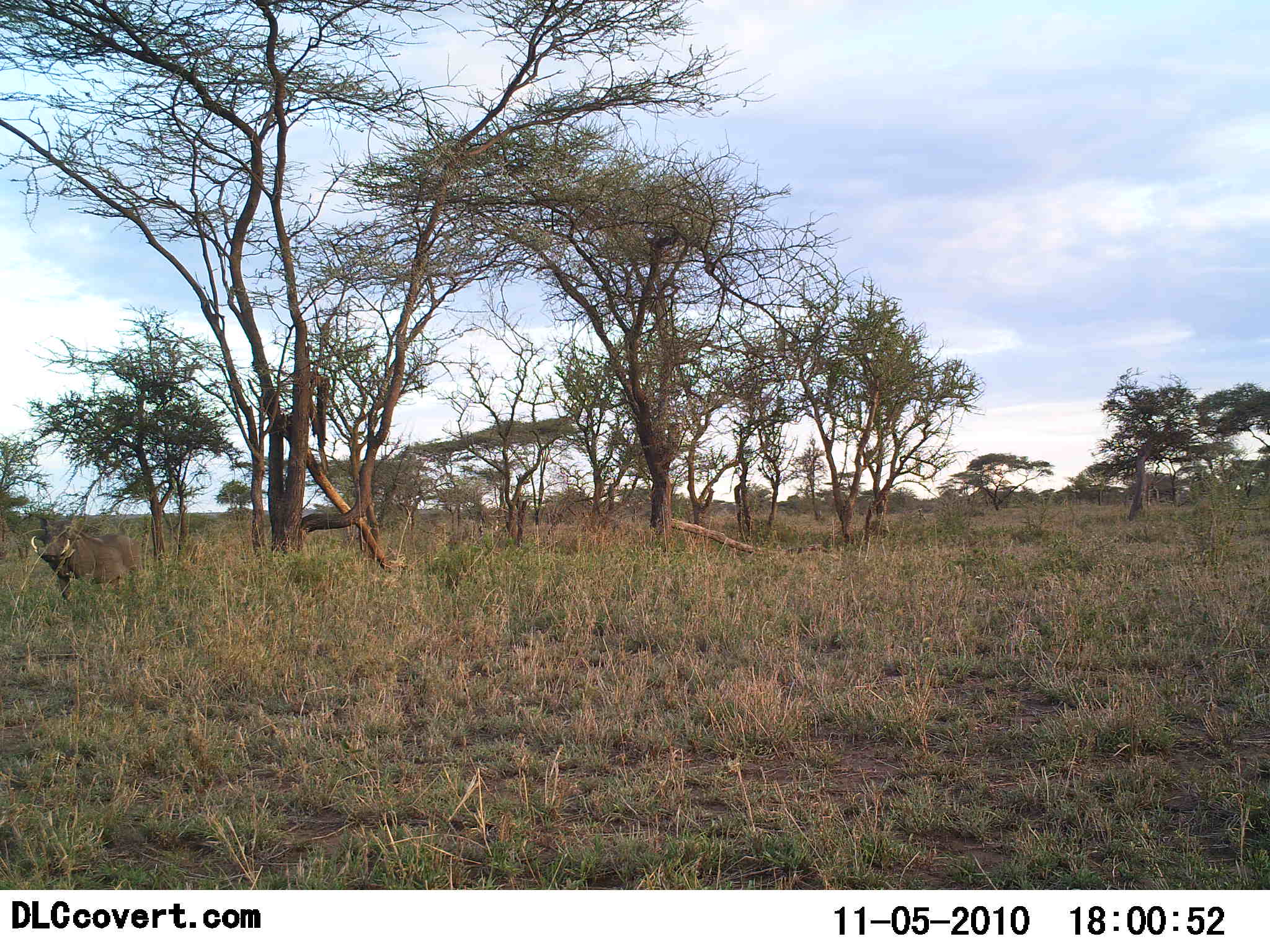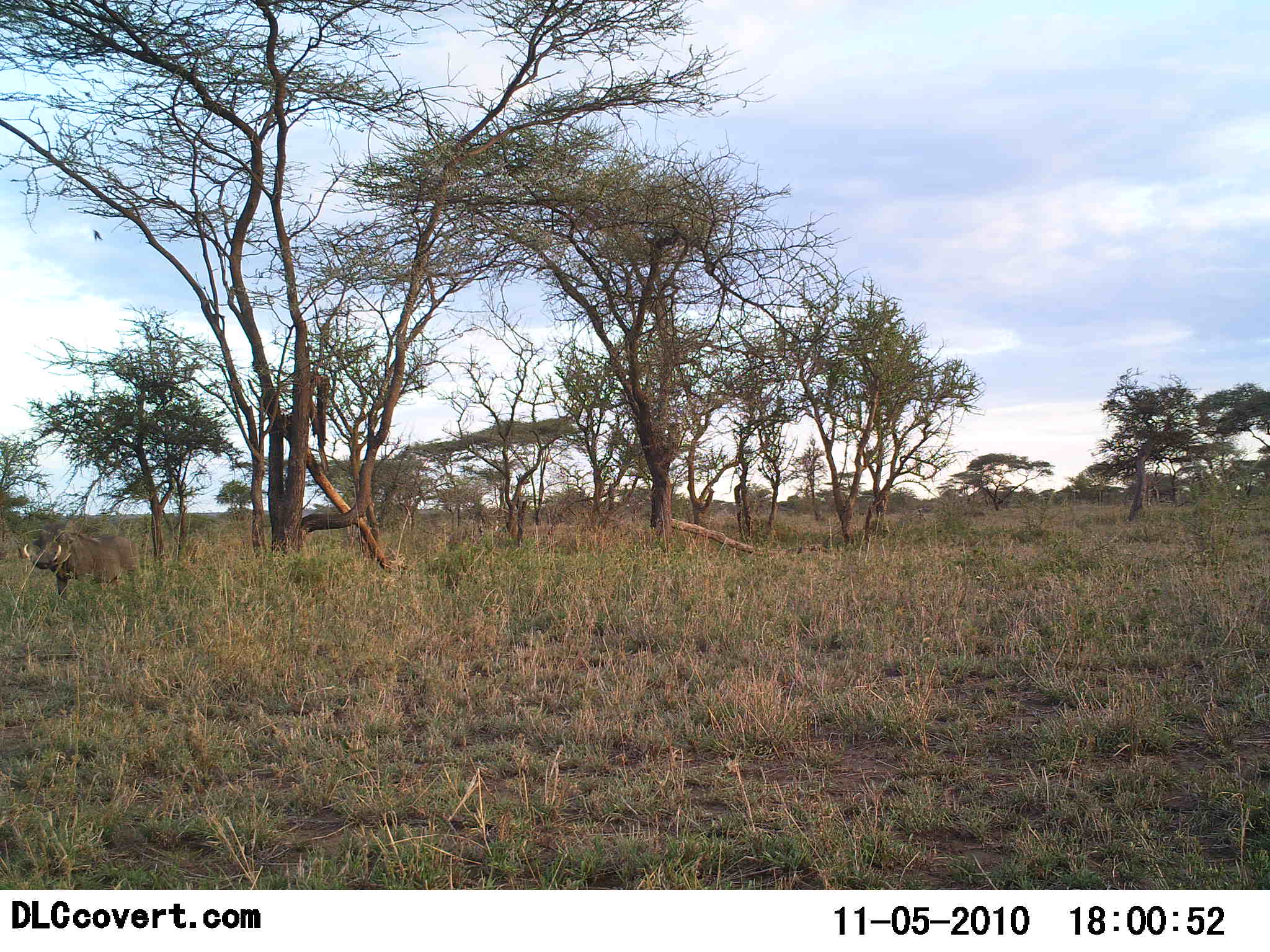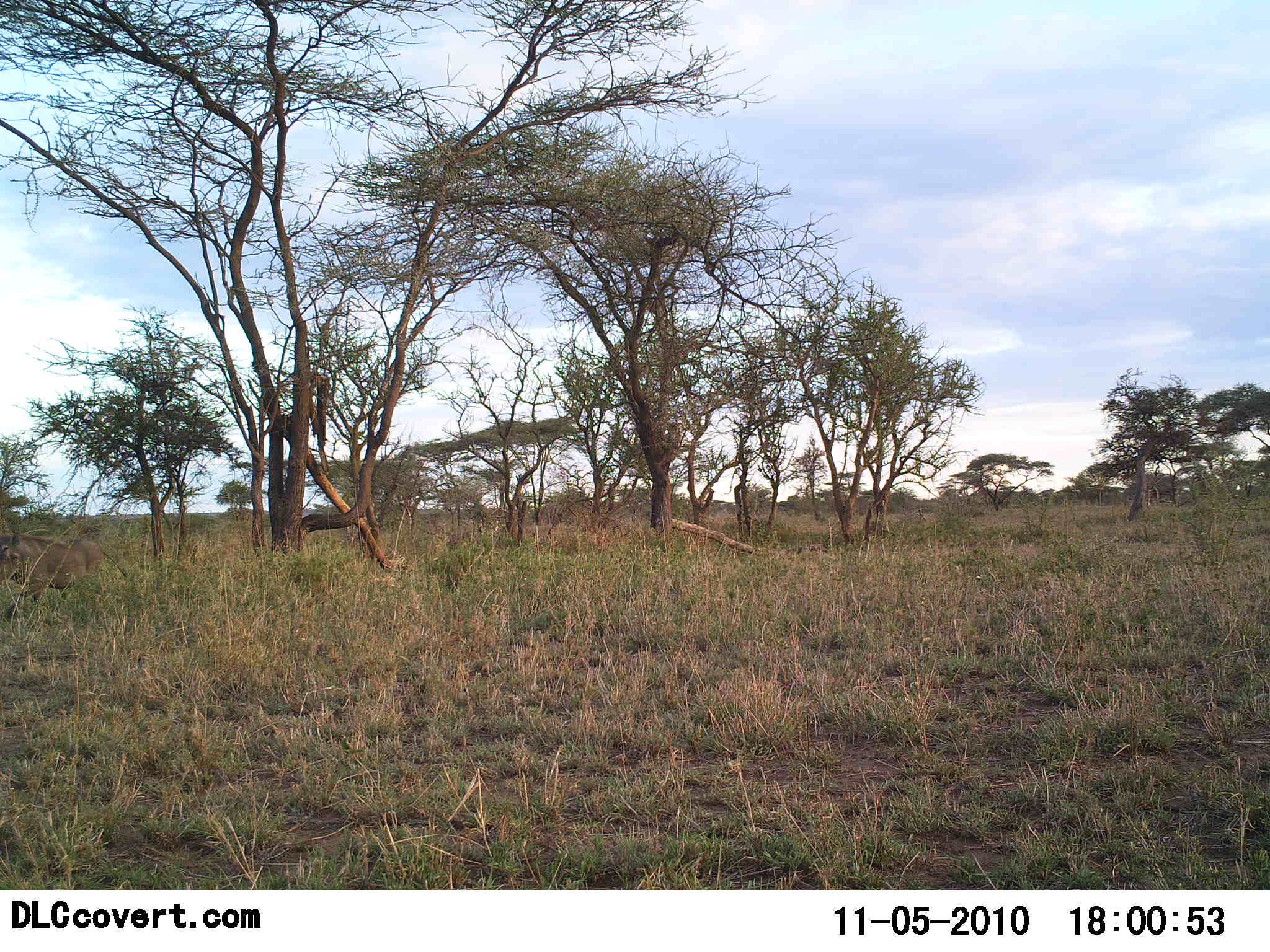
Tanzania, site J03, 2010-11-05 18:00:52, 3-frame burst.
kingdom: Animalia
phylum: Chordata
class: Mammalia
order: Artiodactyla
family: Suidae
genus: Phacochoerus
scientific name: Phacochoerus africanus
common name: warthog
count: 1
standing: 14%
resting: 0%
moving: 86%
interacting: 0%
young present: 0%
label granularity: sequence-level